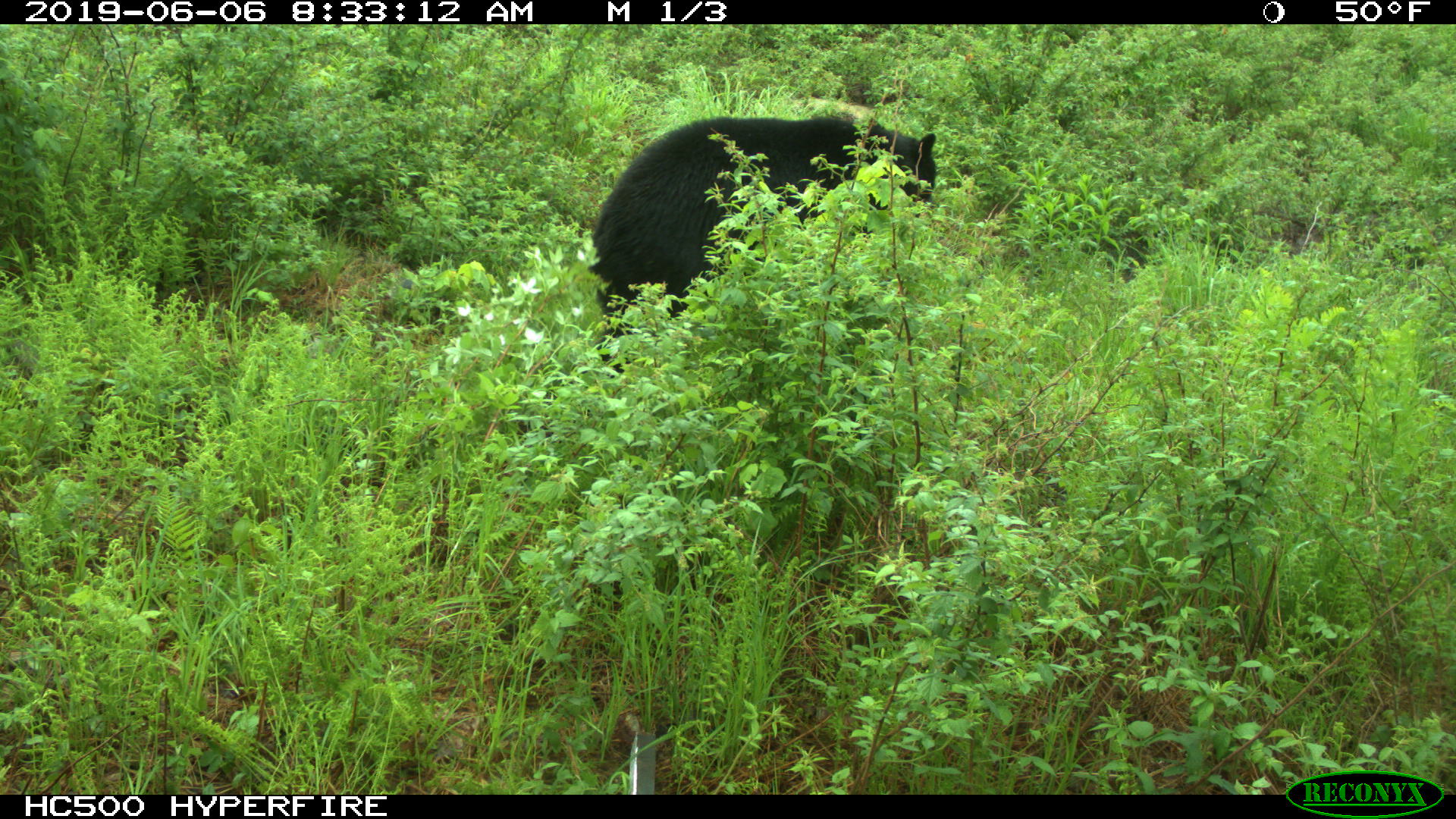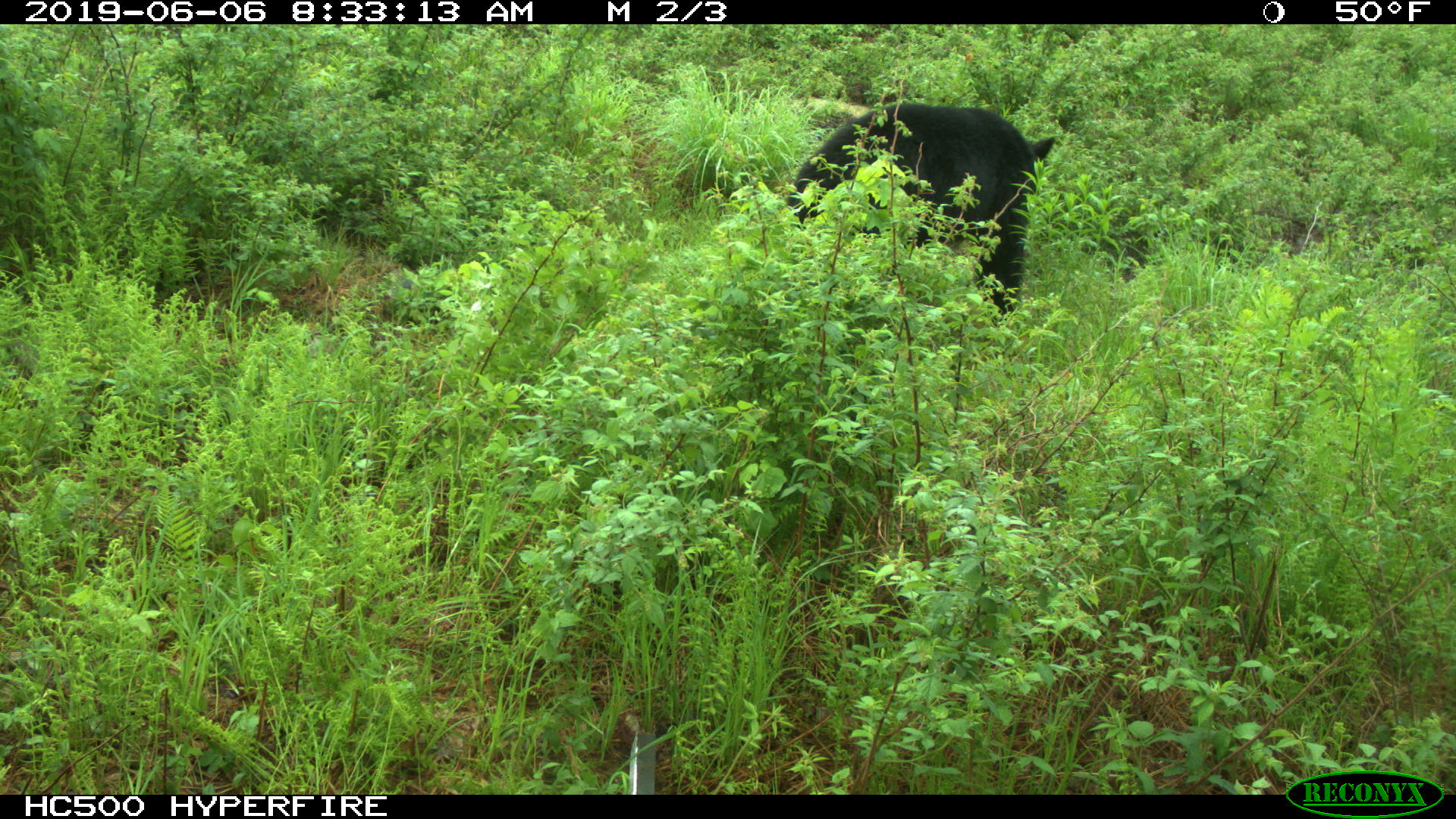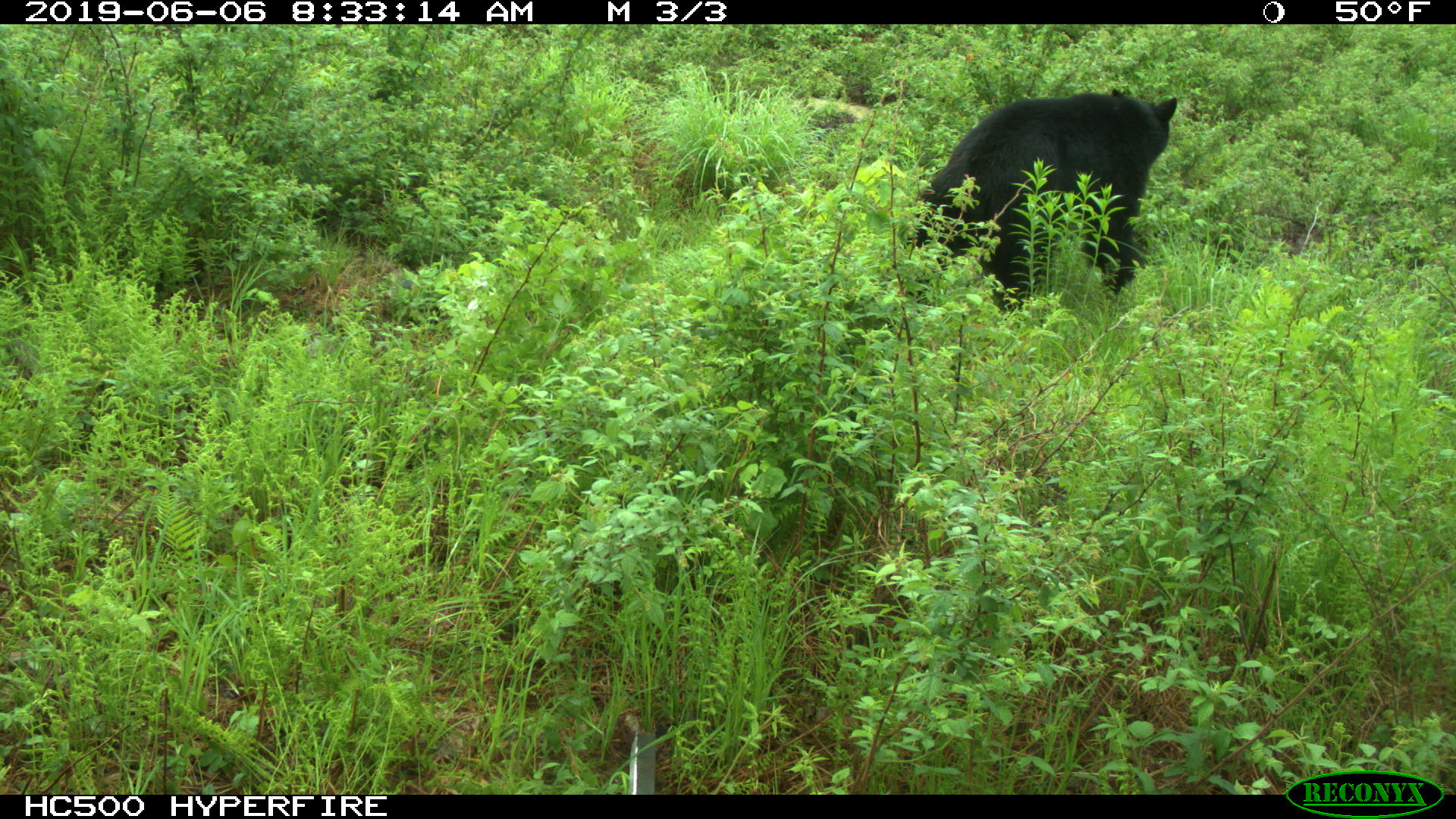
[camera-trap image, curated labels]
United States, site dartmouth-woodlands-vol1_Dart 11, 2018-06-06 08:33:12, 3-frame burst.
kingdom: Animalia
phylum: Chordata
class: Mammalia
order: Carnivora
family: Ursidae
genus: Ursus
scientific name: Ursus americanus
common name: black bear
Black bear (Ursus americanus).